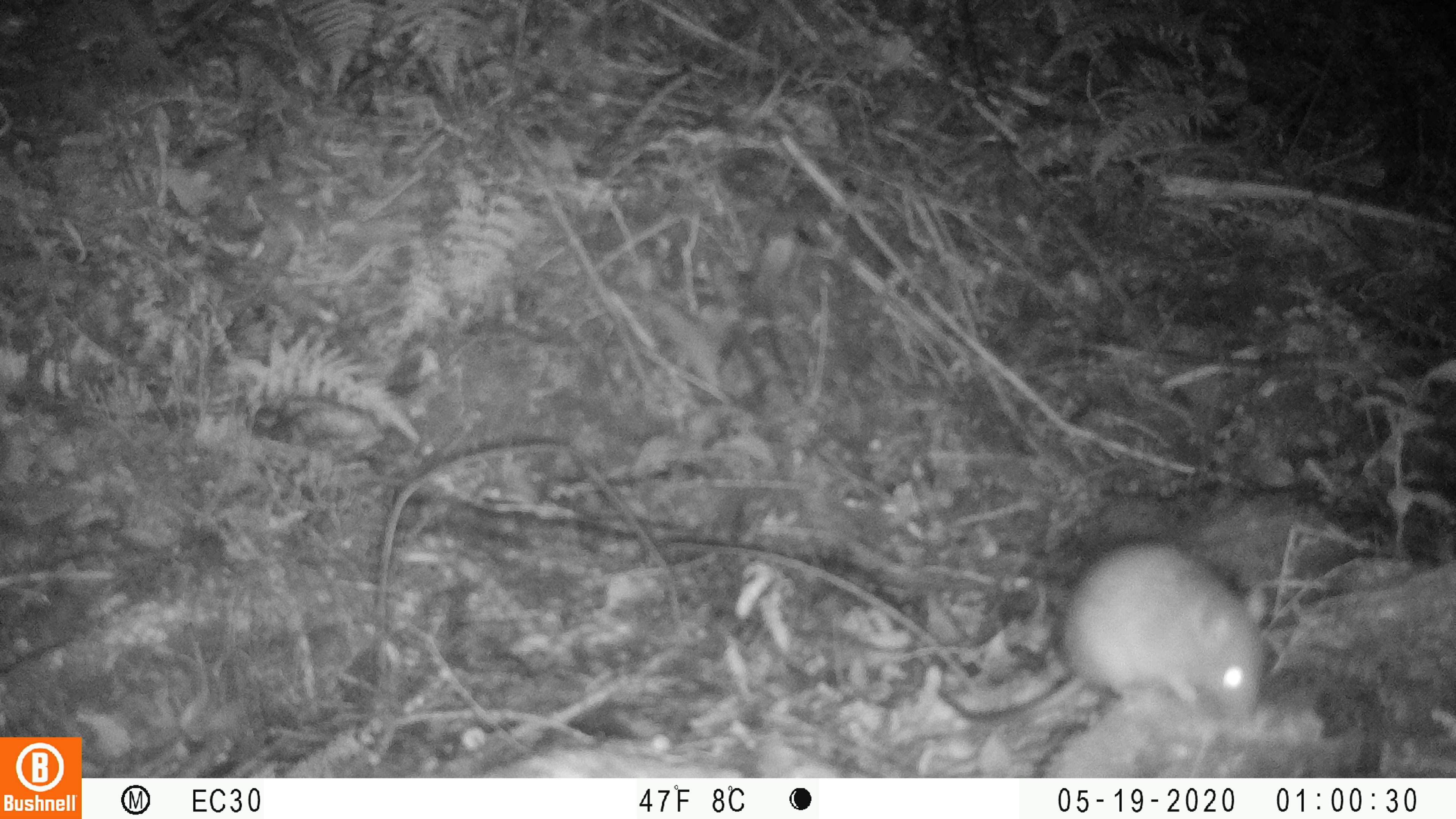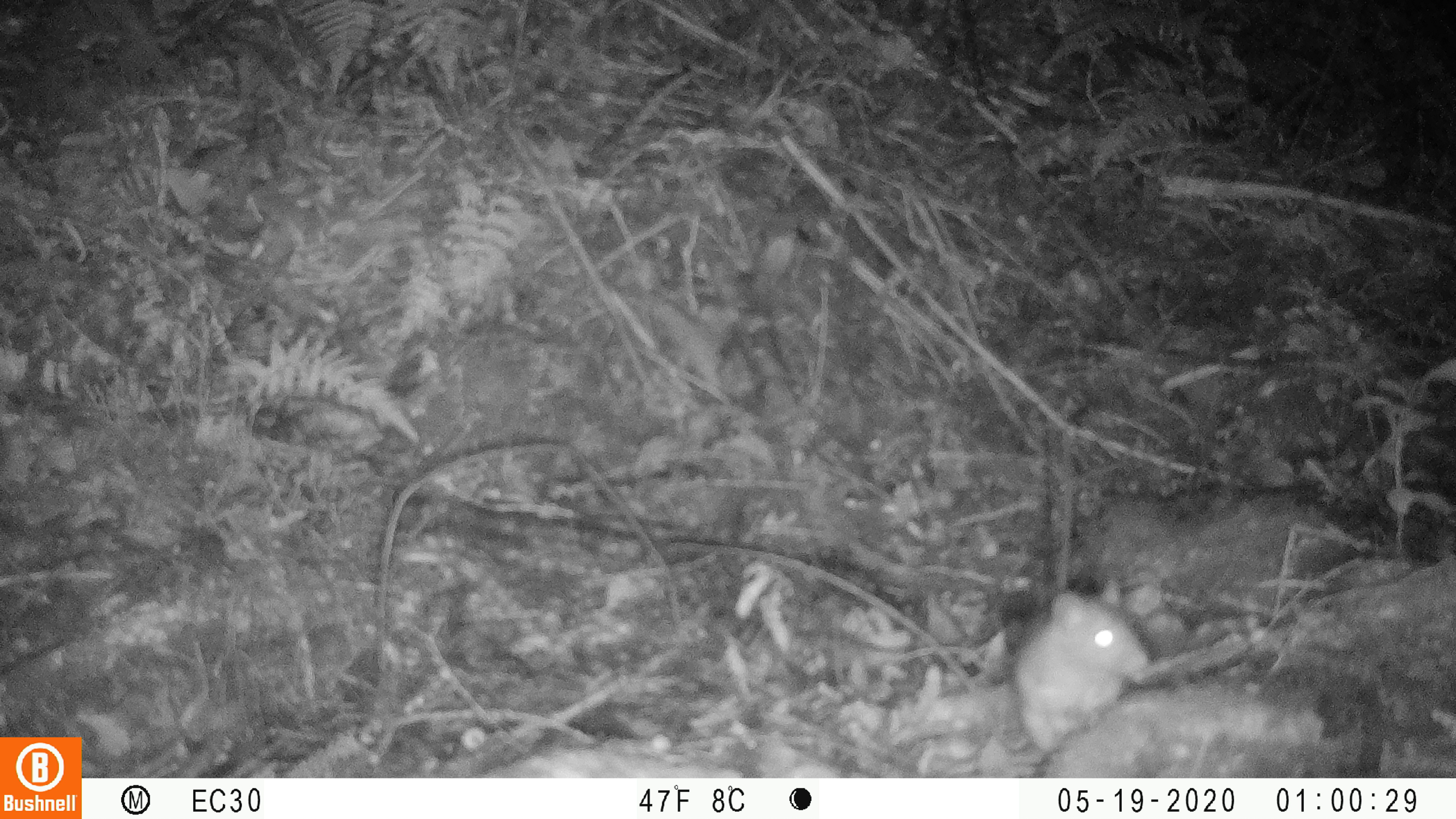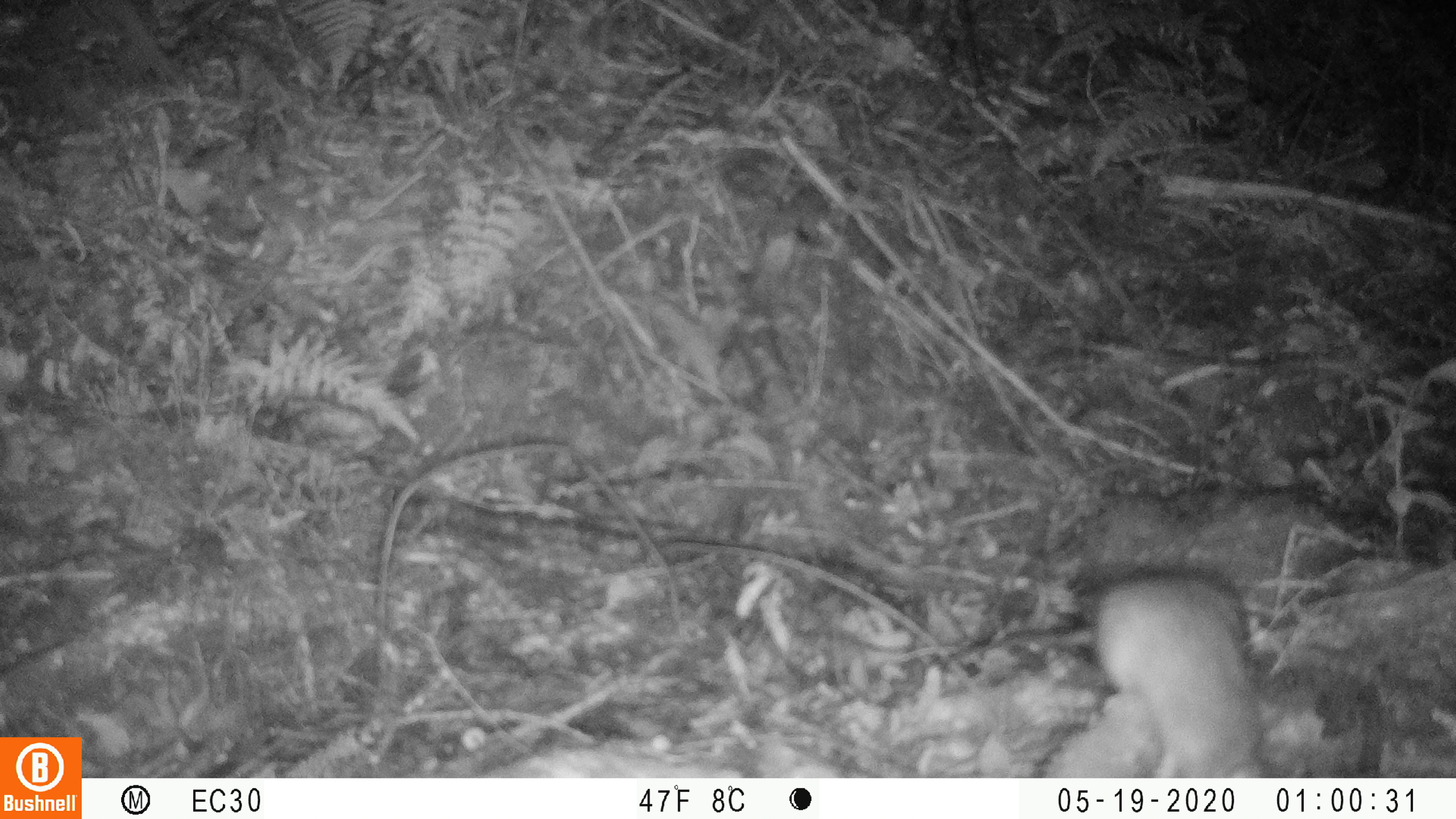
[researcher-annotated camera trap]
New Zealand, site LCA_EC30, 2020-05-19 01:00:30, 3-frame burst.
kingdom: Animalia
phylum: Chordata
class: Mammalia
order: Rodentia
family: Muridae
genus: Rattus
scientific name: Rattus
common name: rat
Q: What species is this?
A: Rat (Rattus).